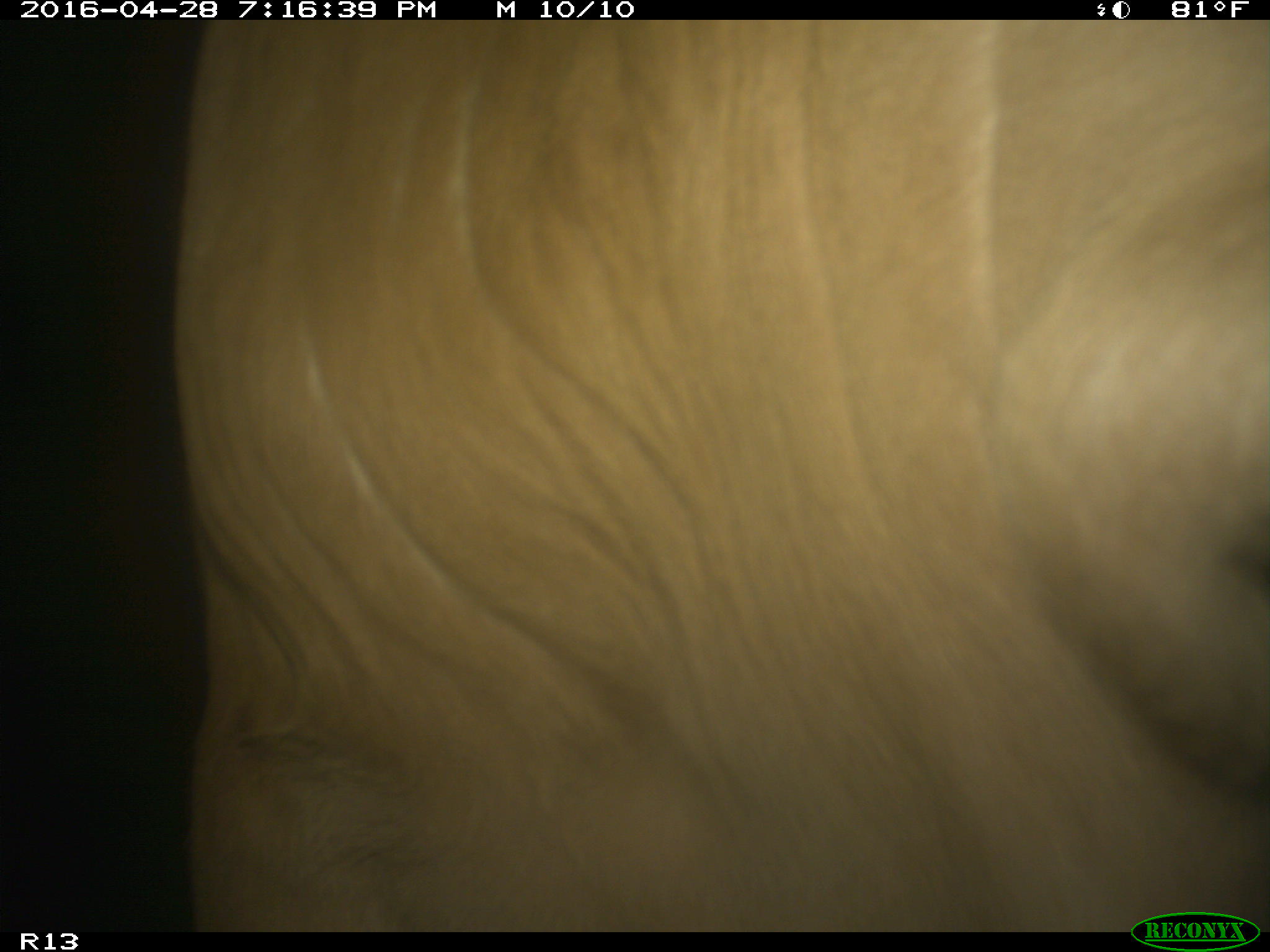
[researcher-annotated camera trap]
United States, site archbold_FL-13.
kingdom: Animalia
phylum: Chordata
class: Mammalia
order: Artiodactyla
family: Bovidae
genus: Bos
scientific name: Bos taurus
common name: domestic cow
Bos taurus (domestic cow).